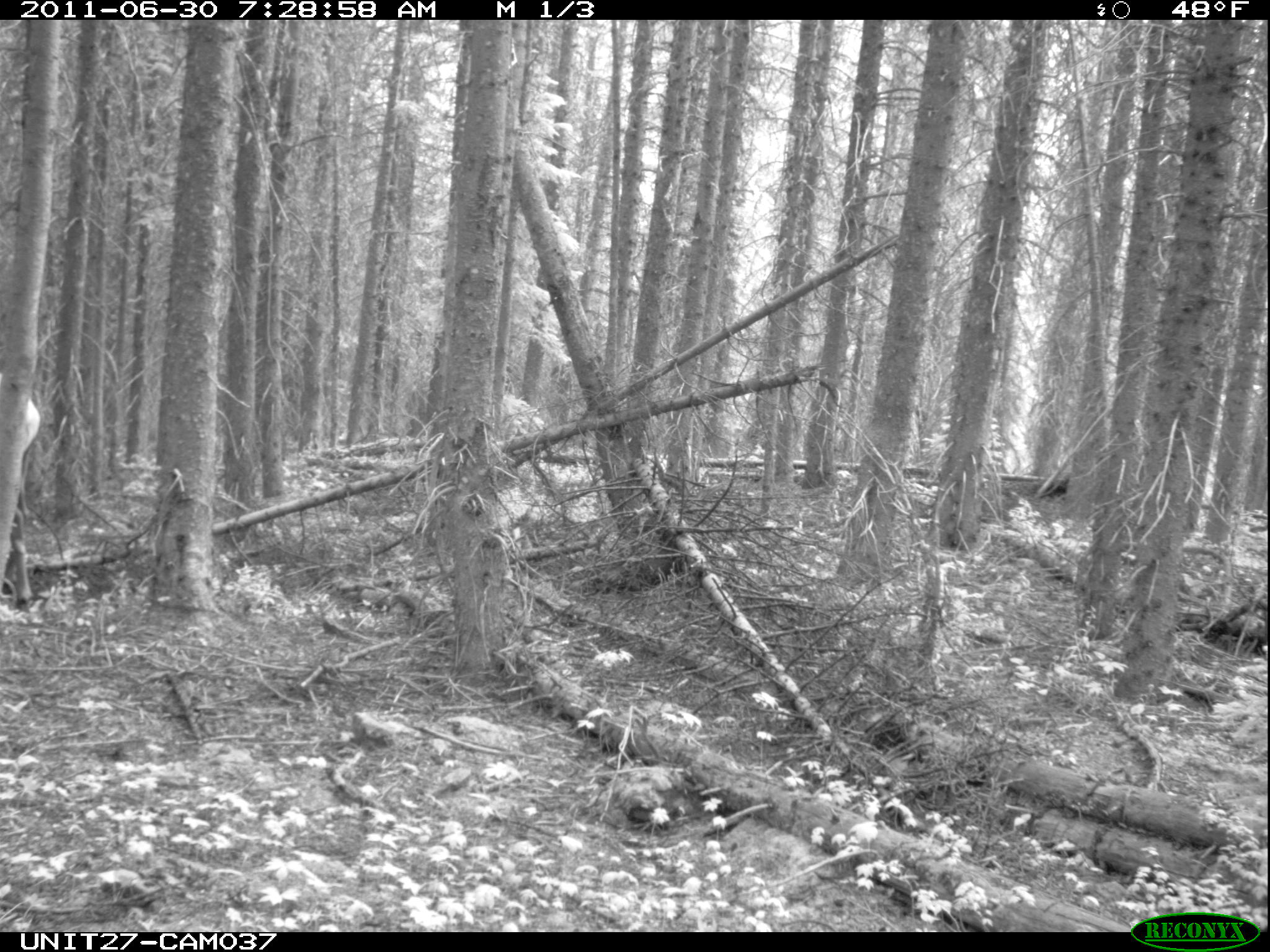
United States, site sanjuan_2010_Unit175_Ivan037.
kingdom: Animalia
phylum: Chordata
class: Mammalia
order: Artiodactyla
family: Cervidae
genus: Cervus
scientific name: Cervus elaphus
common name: red deer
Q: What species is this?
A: Cervus elaphus (red deer).